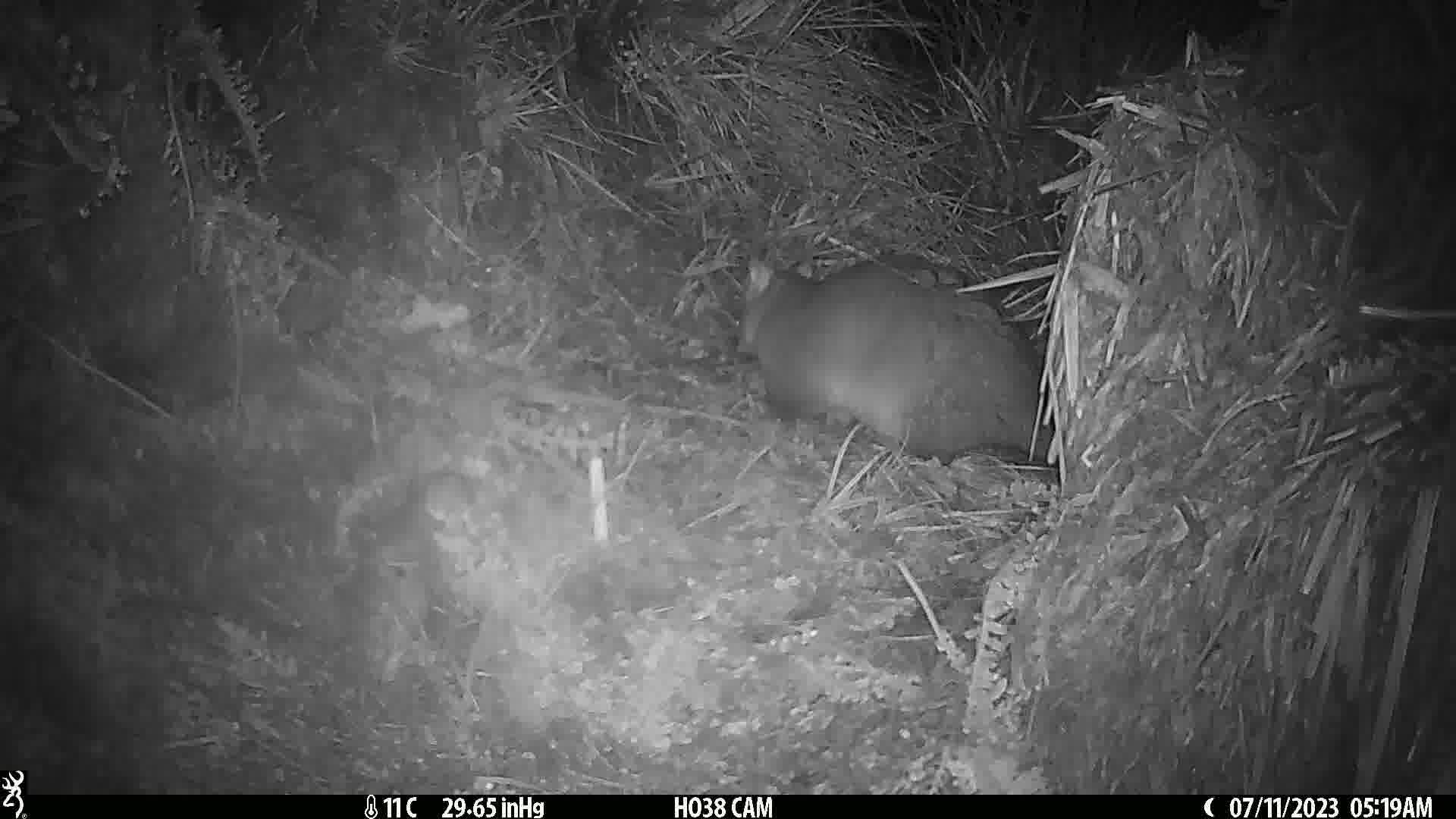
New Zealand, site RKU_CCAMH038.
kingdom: Animalia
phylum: Chordata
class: Mammalia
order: Diprotodontia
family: Phalangeridae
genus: Trichosurus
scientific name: Trichosurus vulpecula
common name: common brushtail possum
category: possum